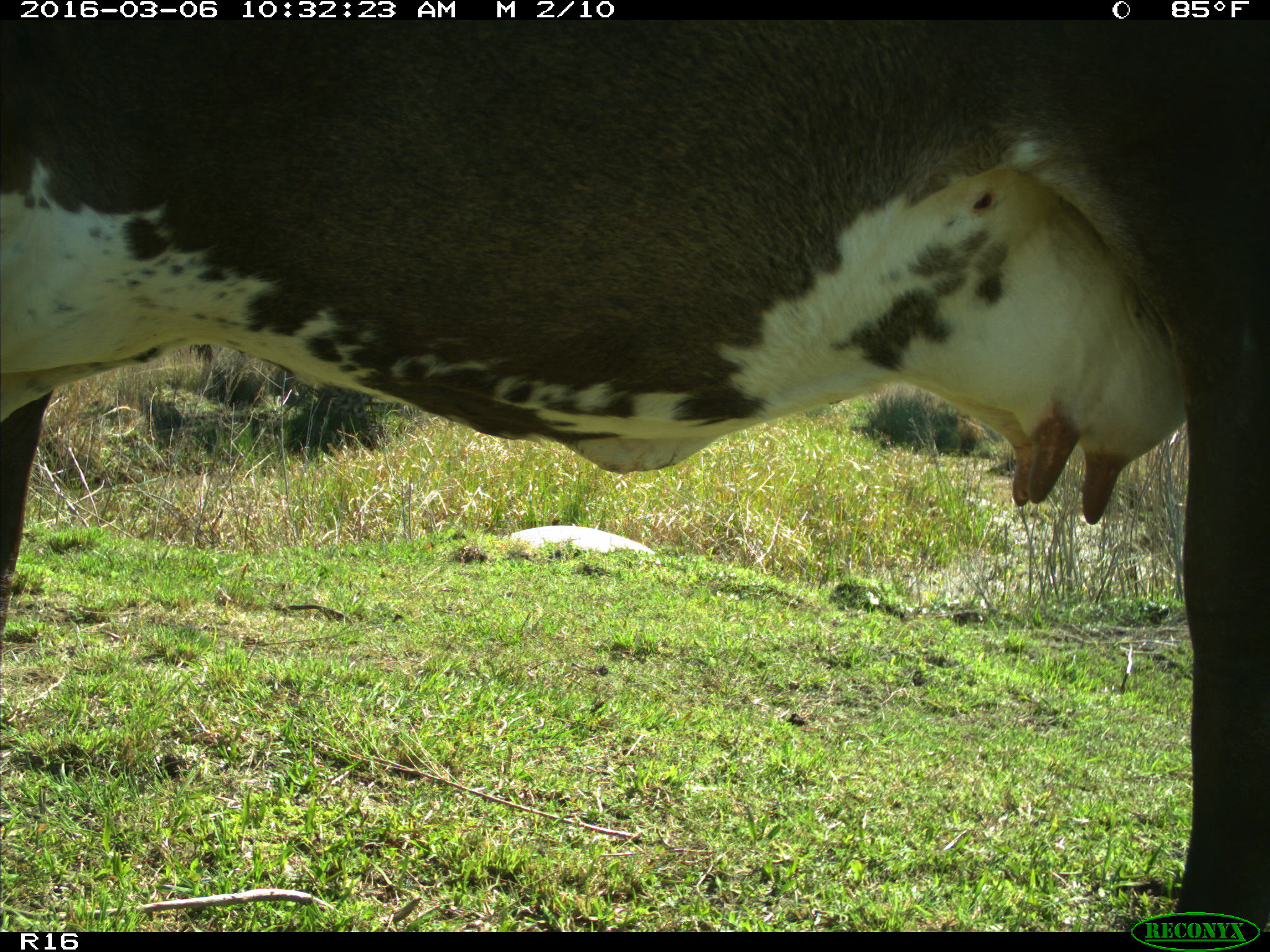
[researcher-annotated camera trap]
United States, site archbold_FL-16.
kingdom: Animalia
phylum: Chordata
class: Mammalia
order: Artiodactyla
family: Bovidae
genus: Bos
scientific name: Bos taurus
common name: domestic cow